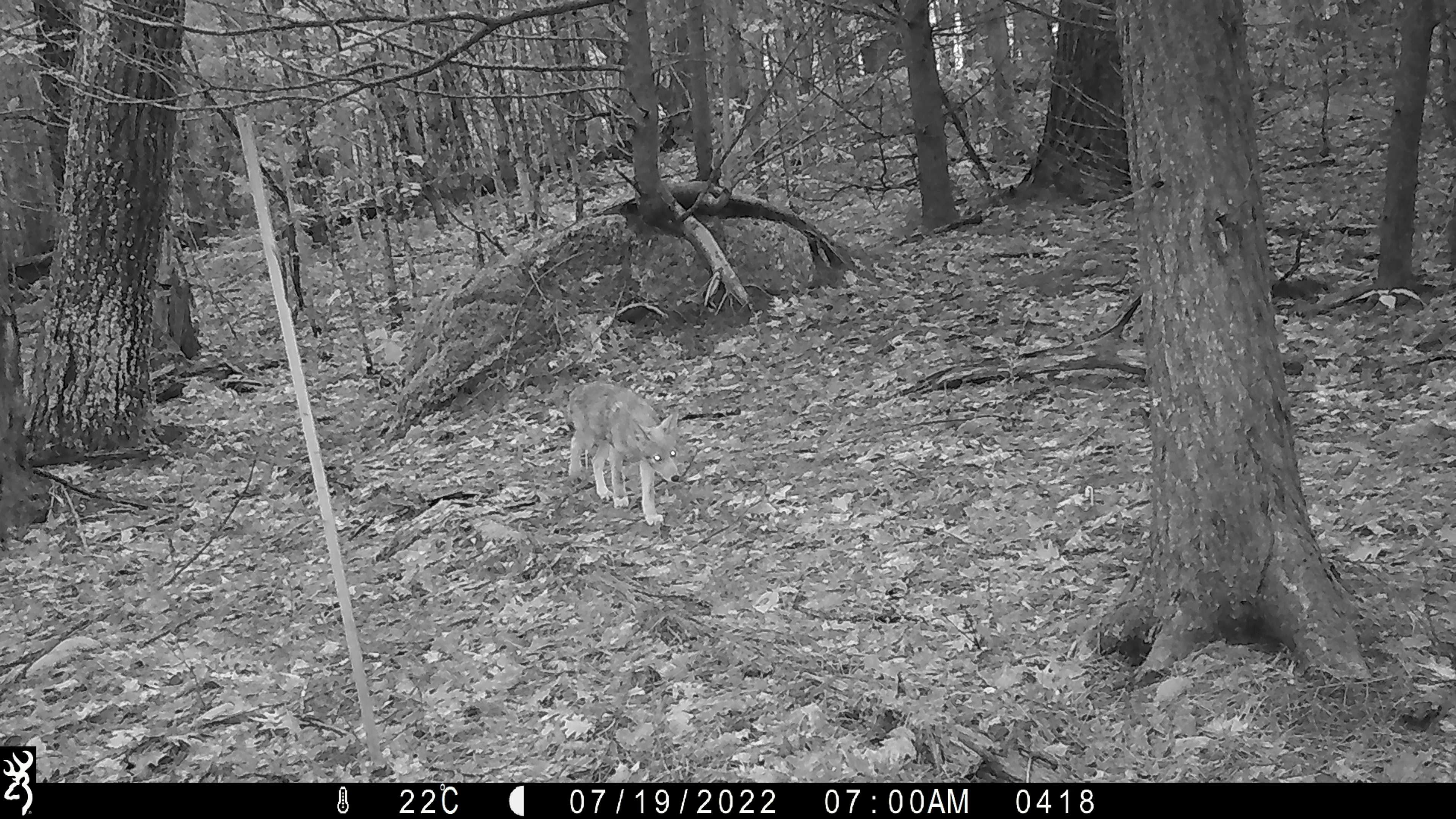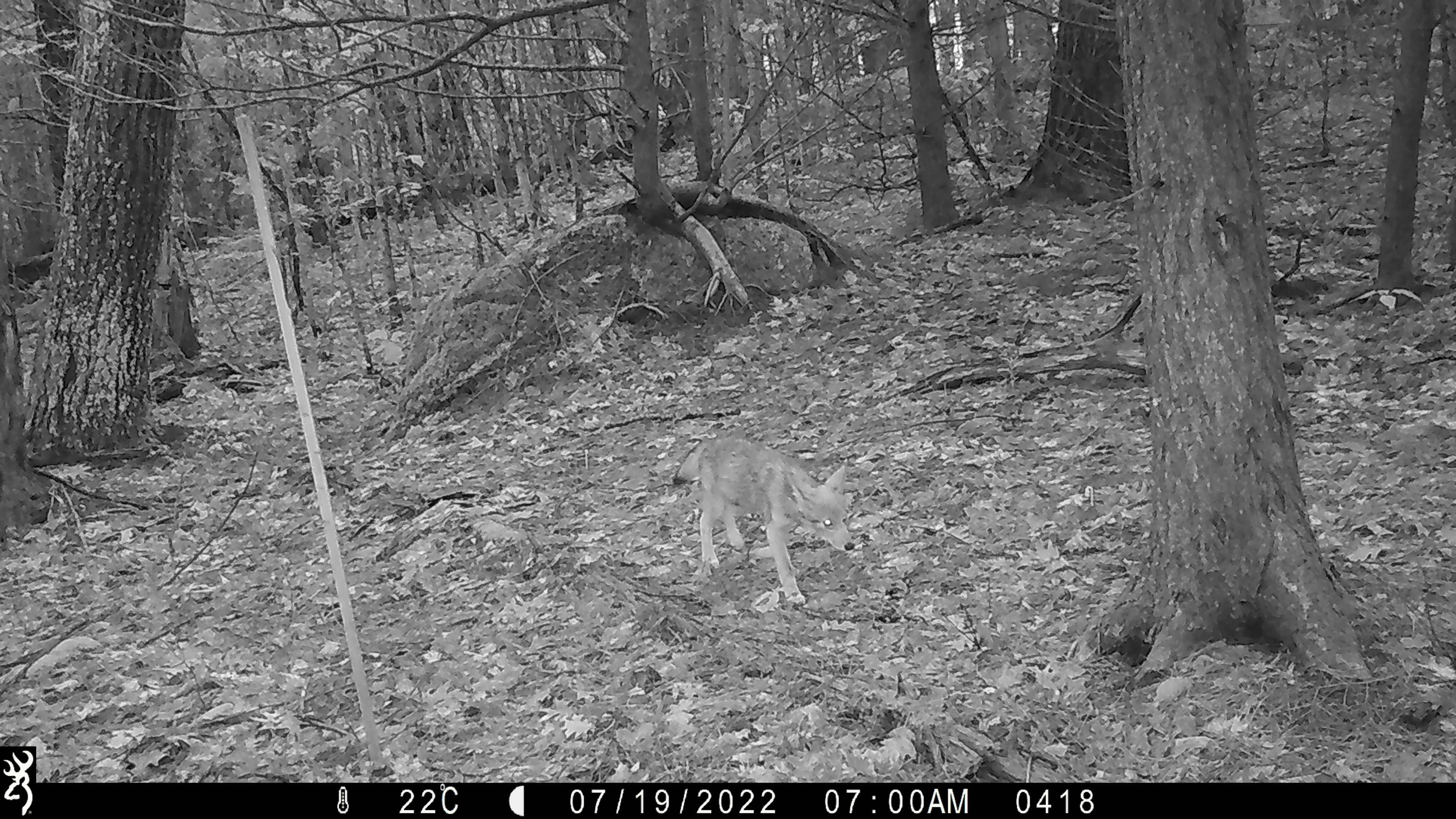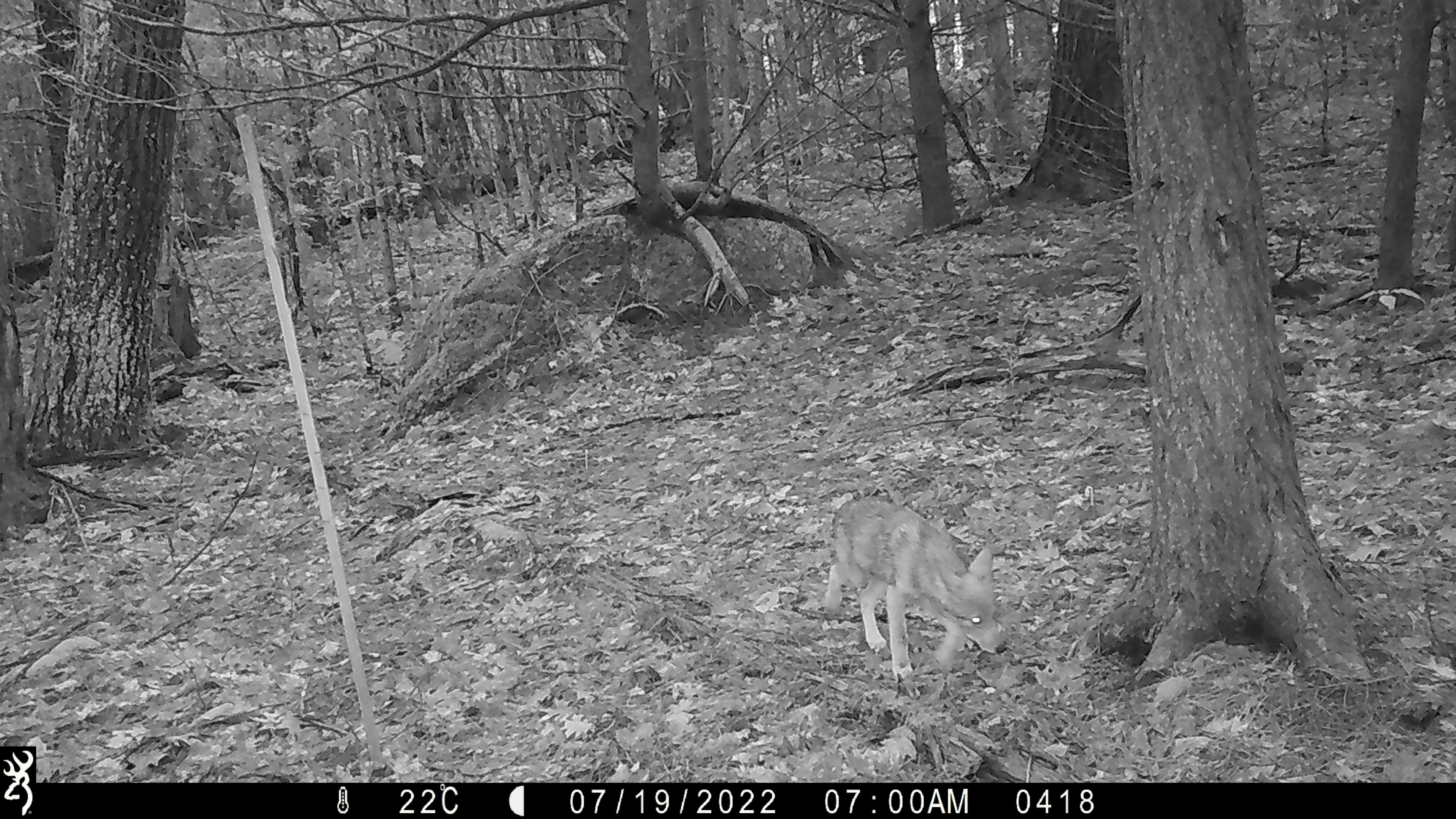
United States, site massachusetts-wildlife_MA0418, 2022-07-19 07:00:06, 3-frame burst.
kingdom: Animalia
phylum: Chordata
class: Mammalia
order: Carnivora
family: Canidae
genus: Canis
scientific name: Canis latrans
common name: coyote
Coyote (Canis latrans).